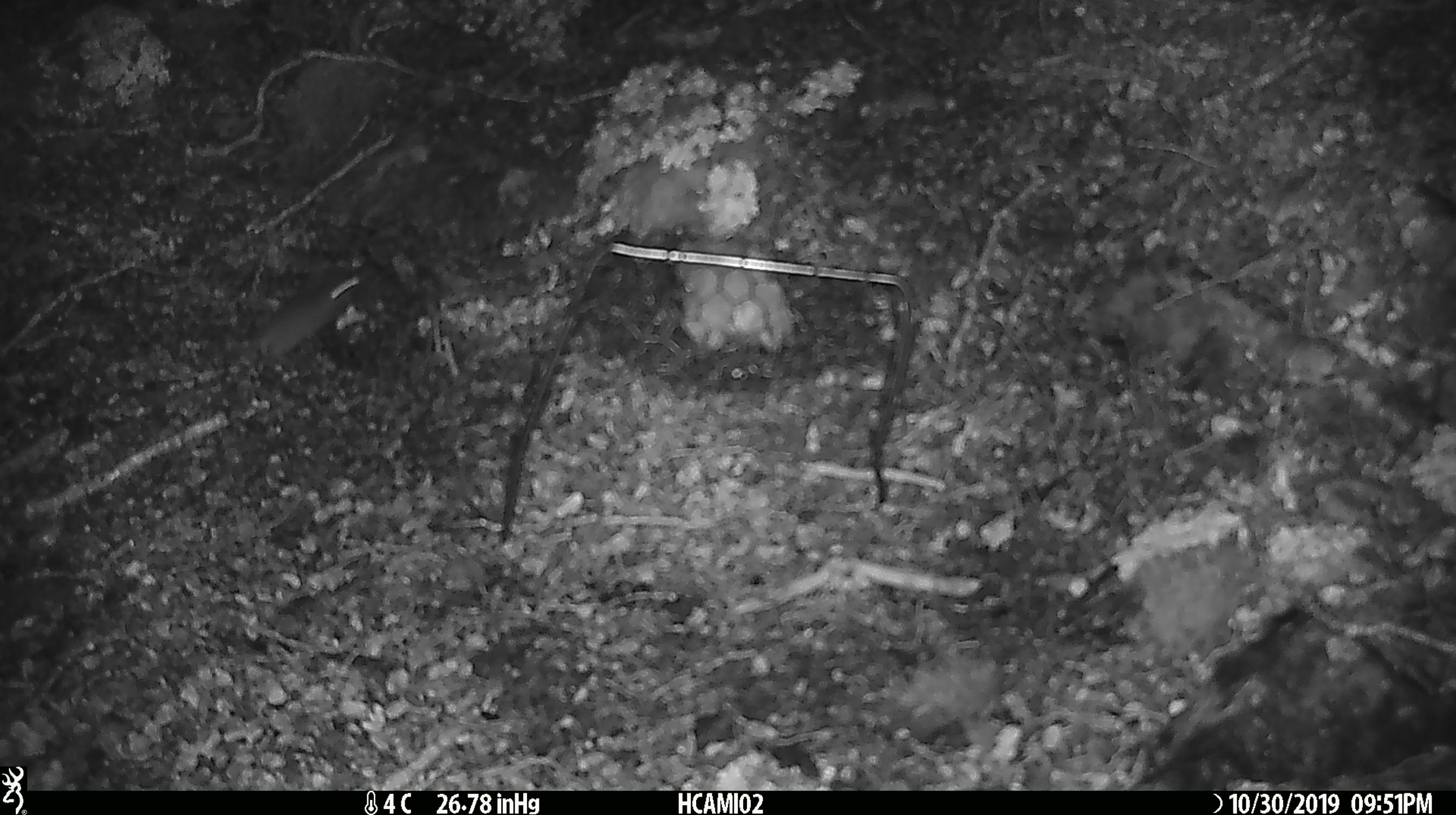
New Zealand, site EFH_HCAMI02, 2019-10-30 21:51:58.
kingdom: Animalia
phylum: Chordata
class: Mammalia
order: Rodentia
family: Muridae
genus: Mus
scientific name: Mus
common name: mouse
Mouse (Mus).